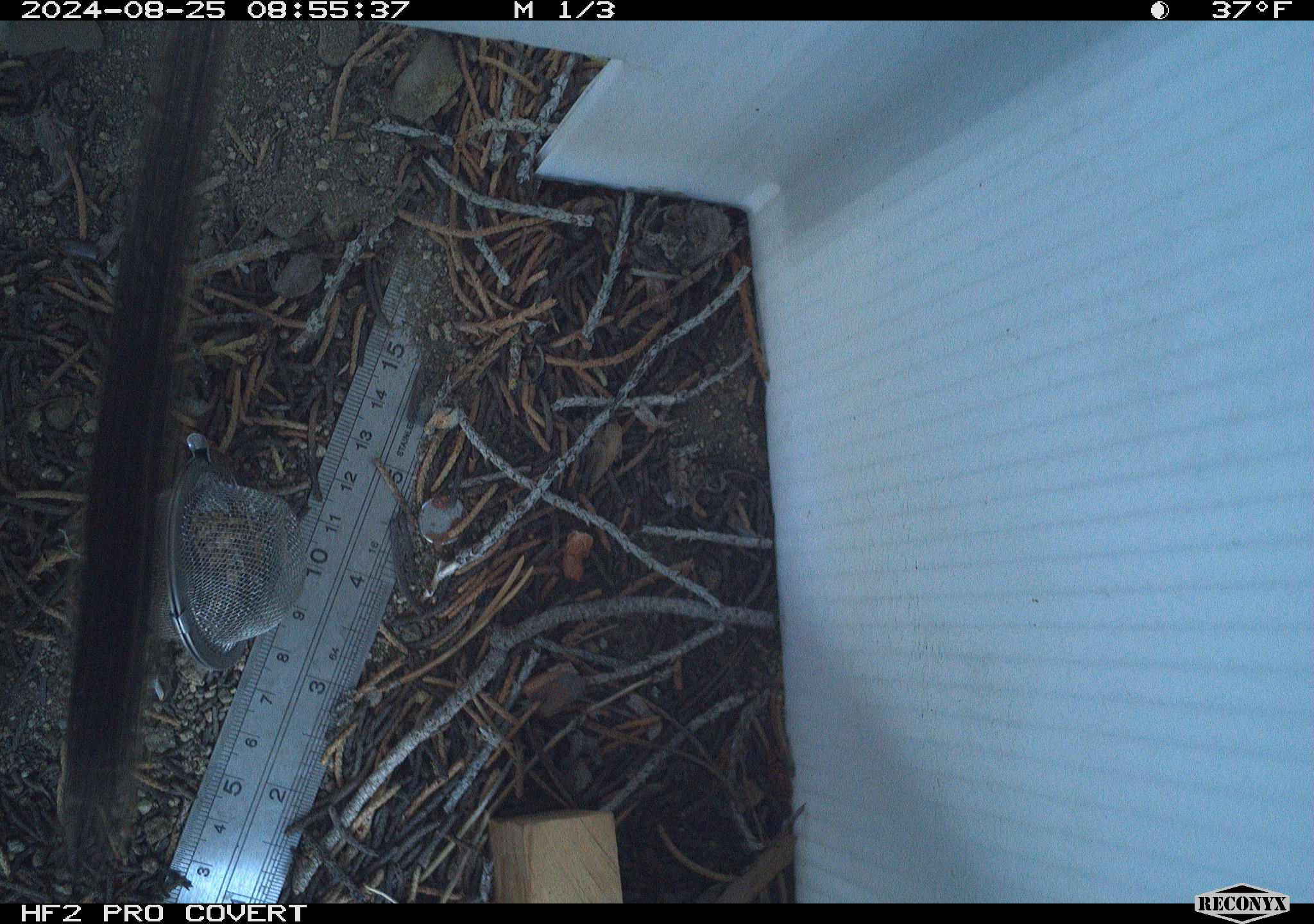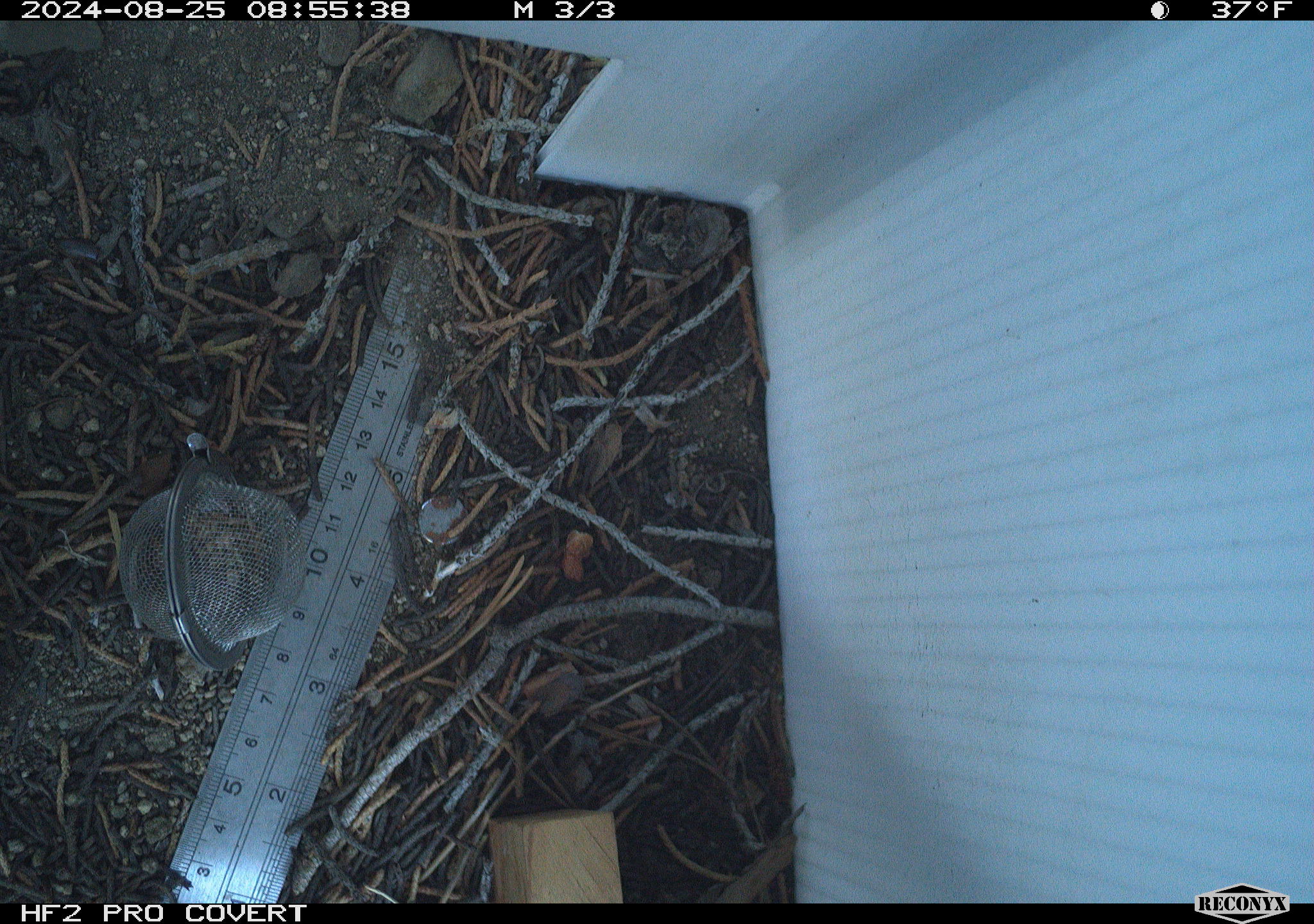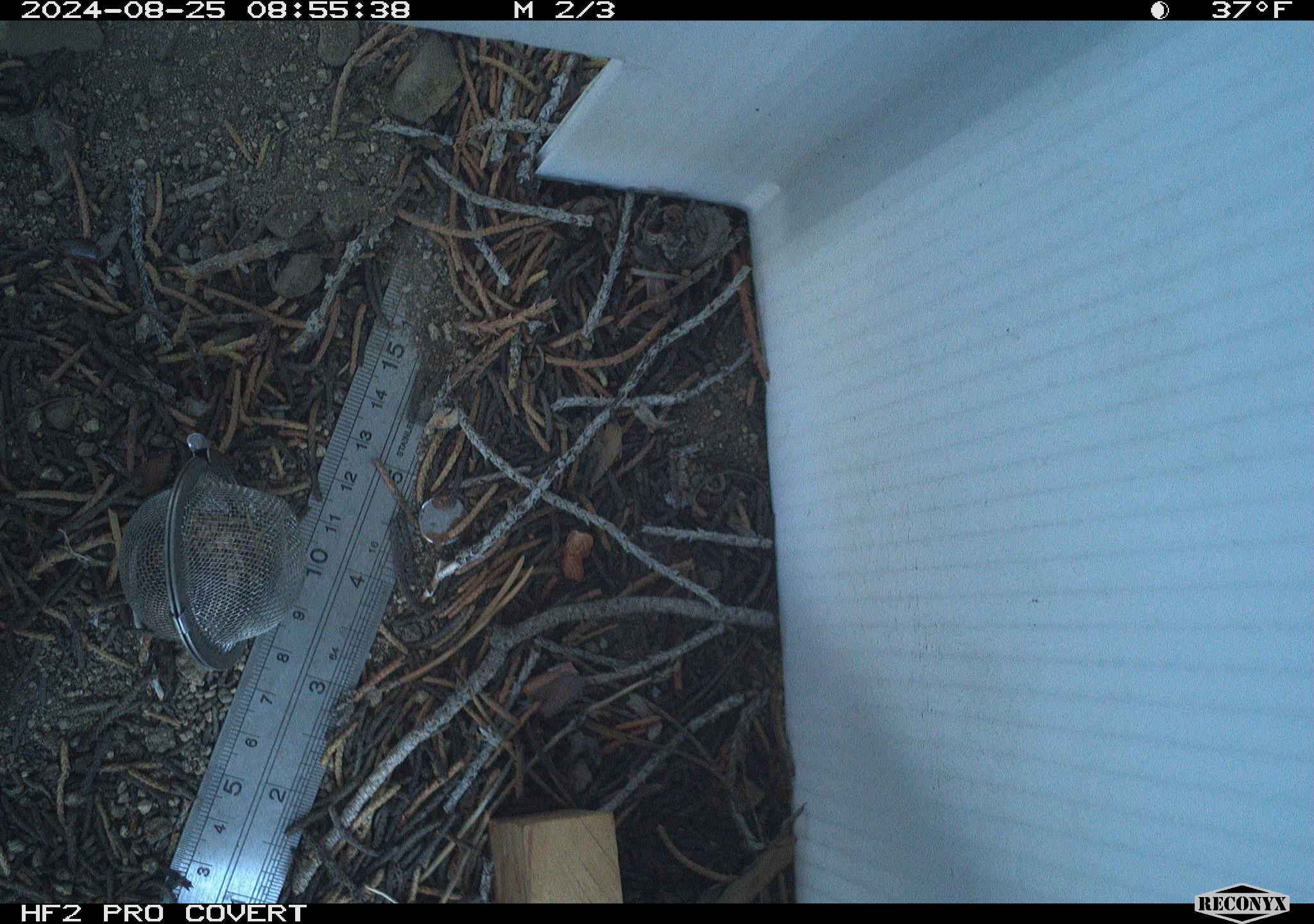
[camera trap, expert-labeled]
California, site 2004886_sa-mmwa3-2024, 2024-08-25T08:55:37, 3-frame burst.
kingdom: Animalia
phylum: Chordata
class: Mammalia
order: Rodentia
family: Sciuridae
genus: Neotamias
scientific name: Neotamias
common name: western chipmunks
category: neotamias species